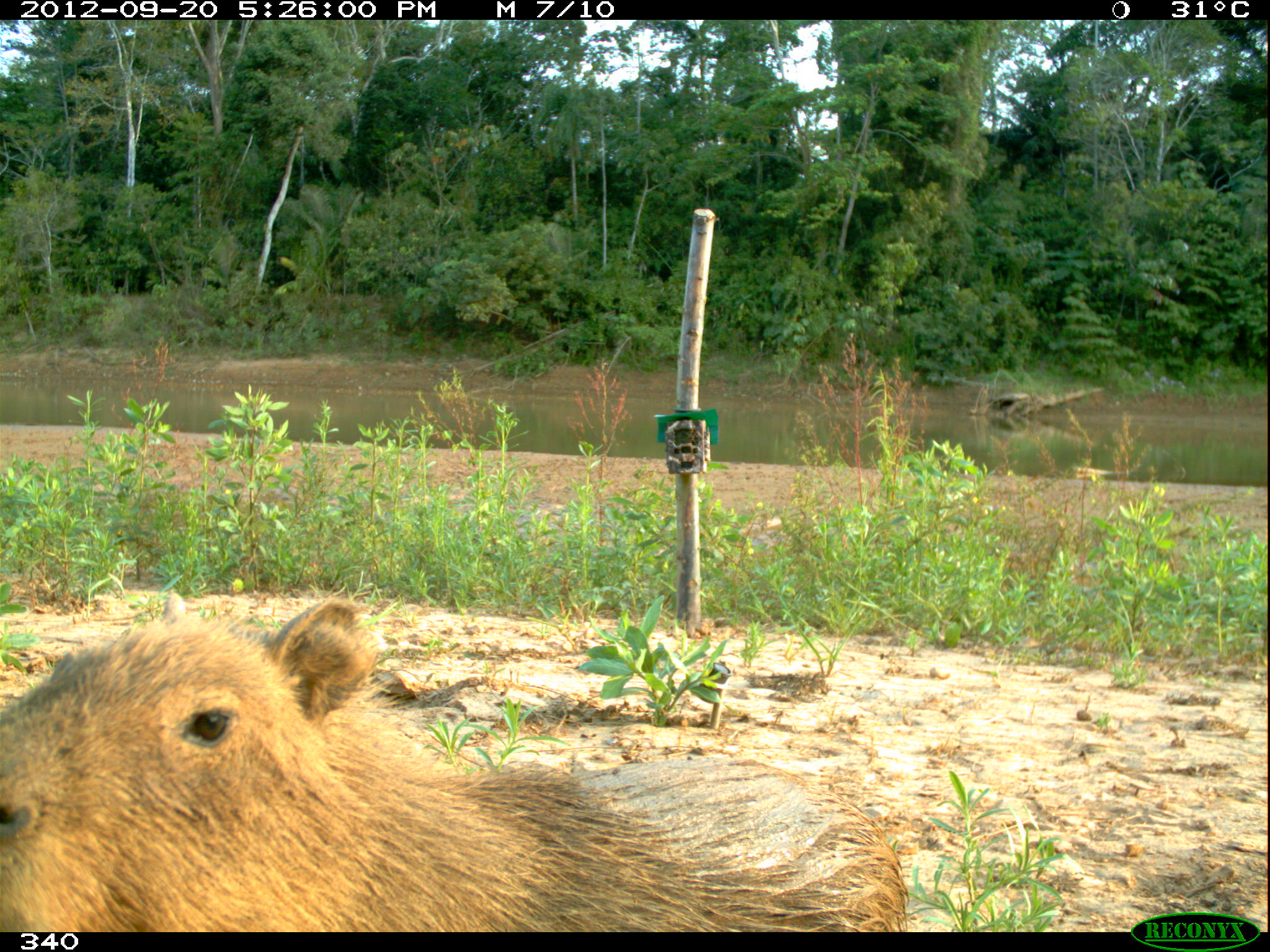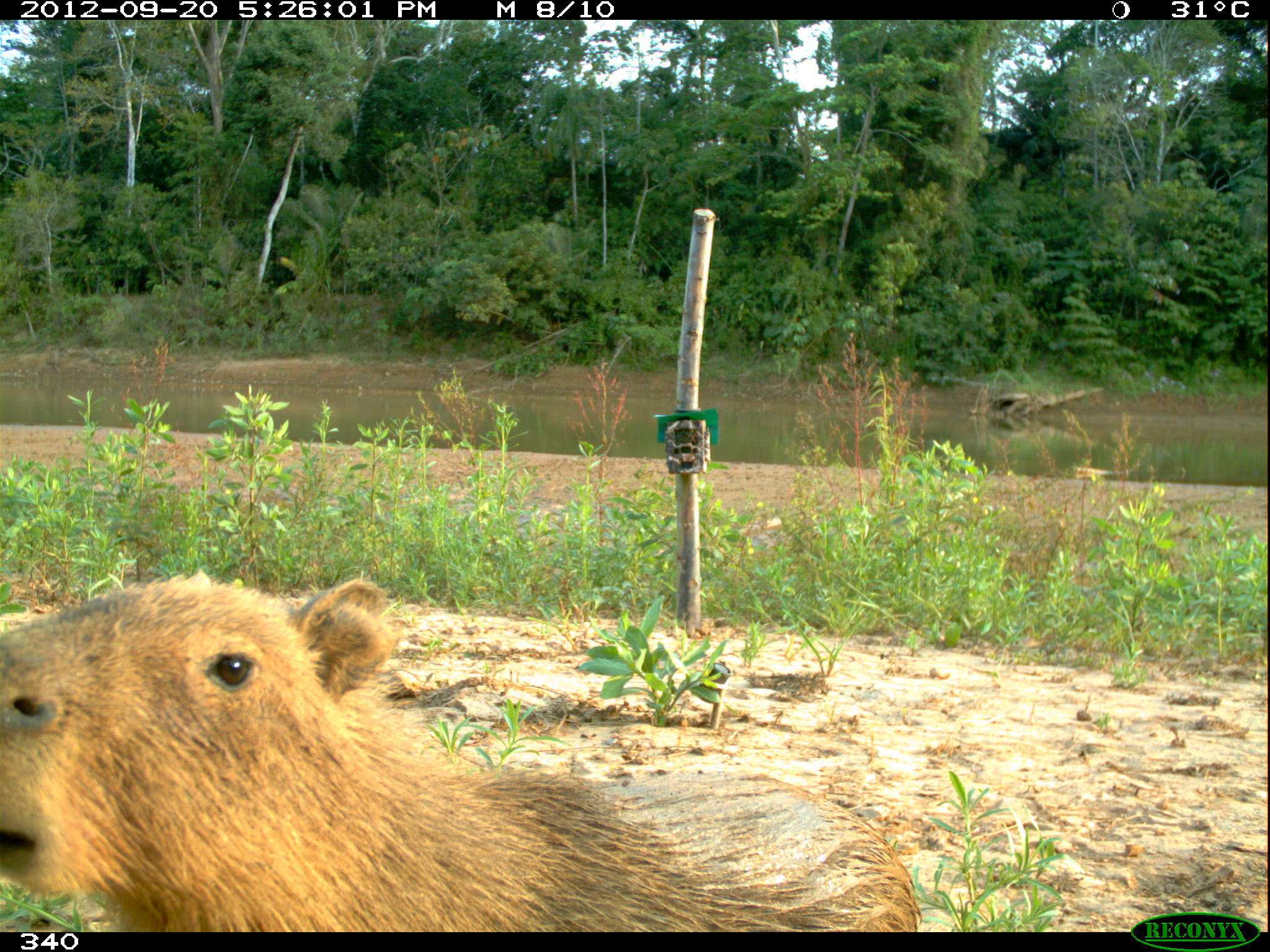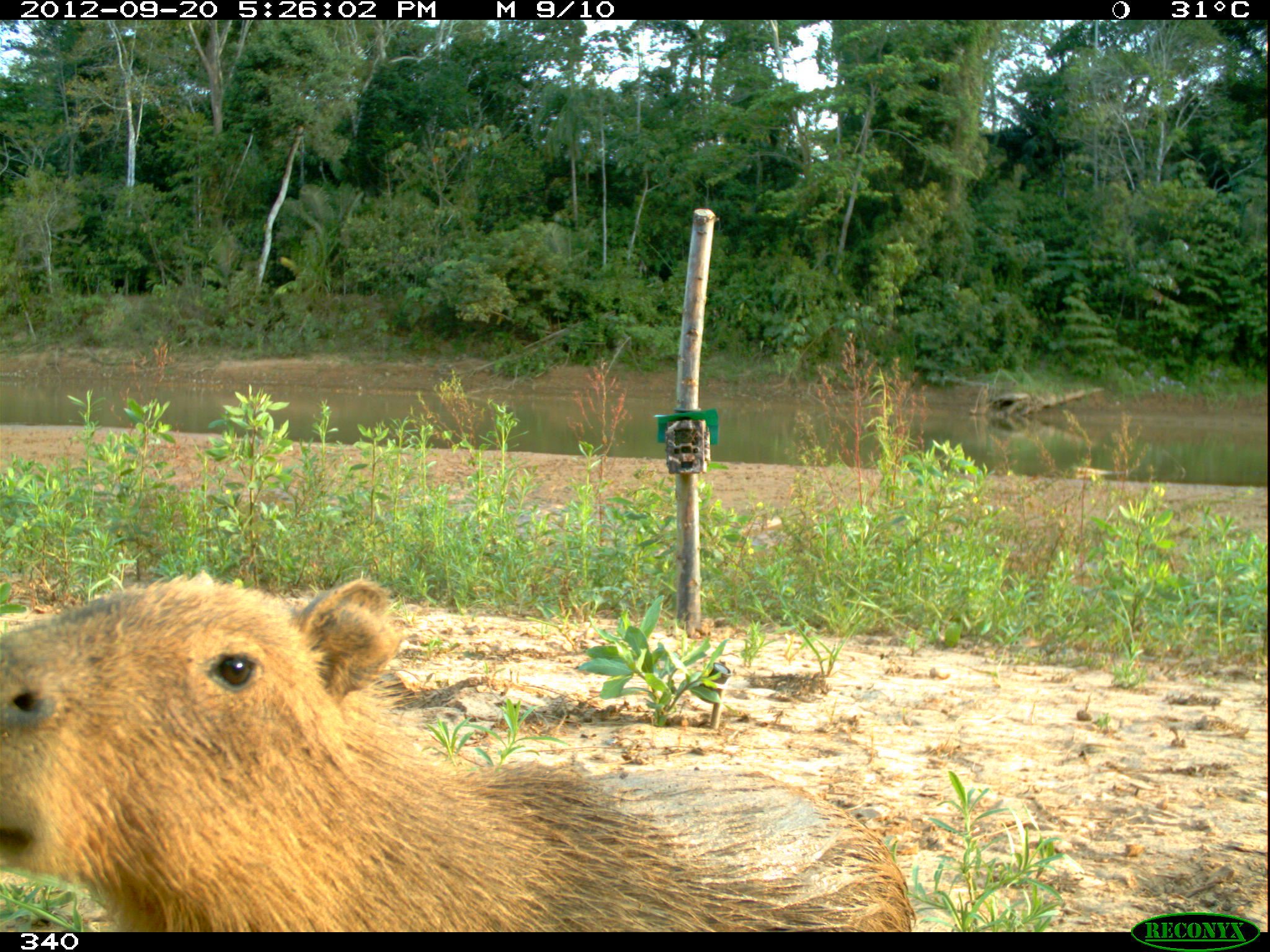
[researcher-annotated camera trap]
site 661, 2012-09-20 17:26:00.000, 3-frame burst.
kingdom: Animalia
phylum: Chordata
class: Mammalia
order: Rodentia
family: Caviidae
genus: Hydrochoerus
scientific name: Hydrochoerus hydrochaeris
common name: capybara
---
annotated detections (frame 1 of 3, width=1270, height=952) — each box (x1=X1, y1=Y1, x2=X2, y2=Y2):
hydrochoerus hydrochaeris: (x1=0, y1=588, x2=910, y2=932)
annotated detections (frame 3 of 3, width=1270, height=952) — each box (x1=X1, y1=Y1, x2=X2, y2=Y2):
hydrochoerus hydrochaeris: (x1=0, y1=567, x2=917, y2=932)